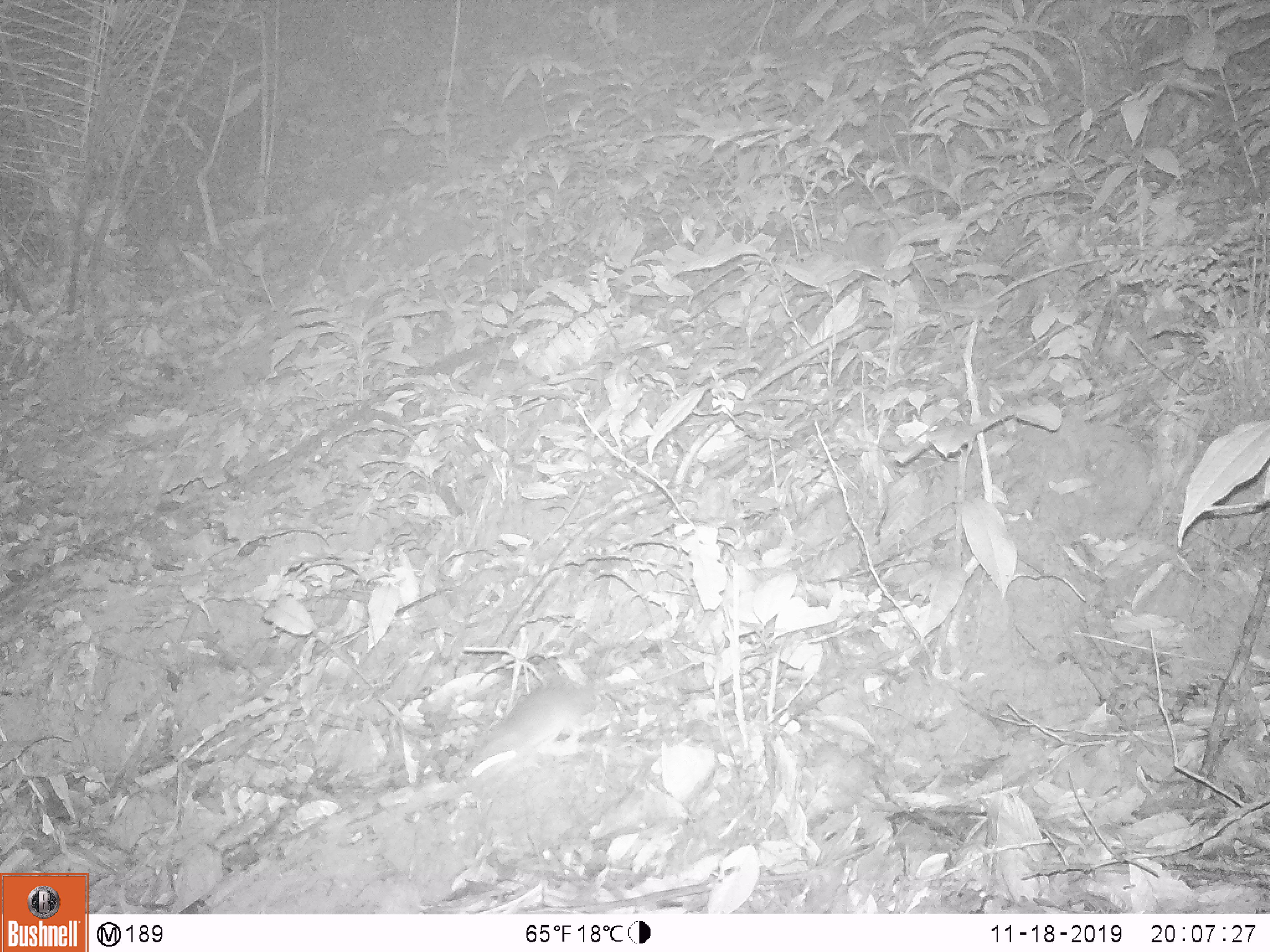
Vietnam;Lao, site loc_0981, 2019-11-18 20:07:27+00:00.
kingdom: Animalia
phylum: Chordata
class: Mammalia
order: Rodentia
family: Muridae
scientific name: Muridae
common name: old-world mice and rats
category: unidentified murid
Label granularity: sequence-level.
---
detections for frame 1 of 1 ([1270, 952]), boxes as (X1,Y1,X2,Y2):
unidentified murid: (462,659,700,786)